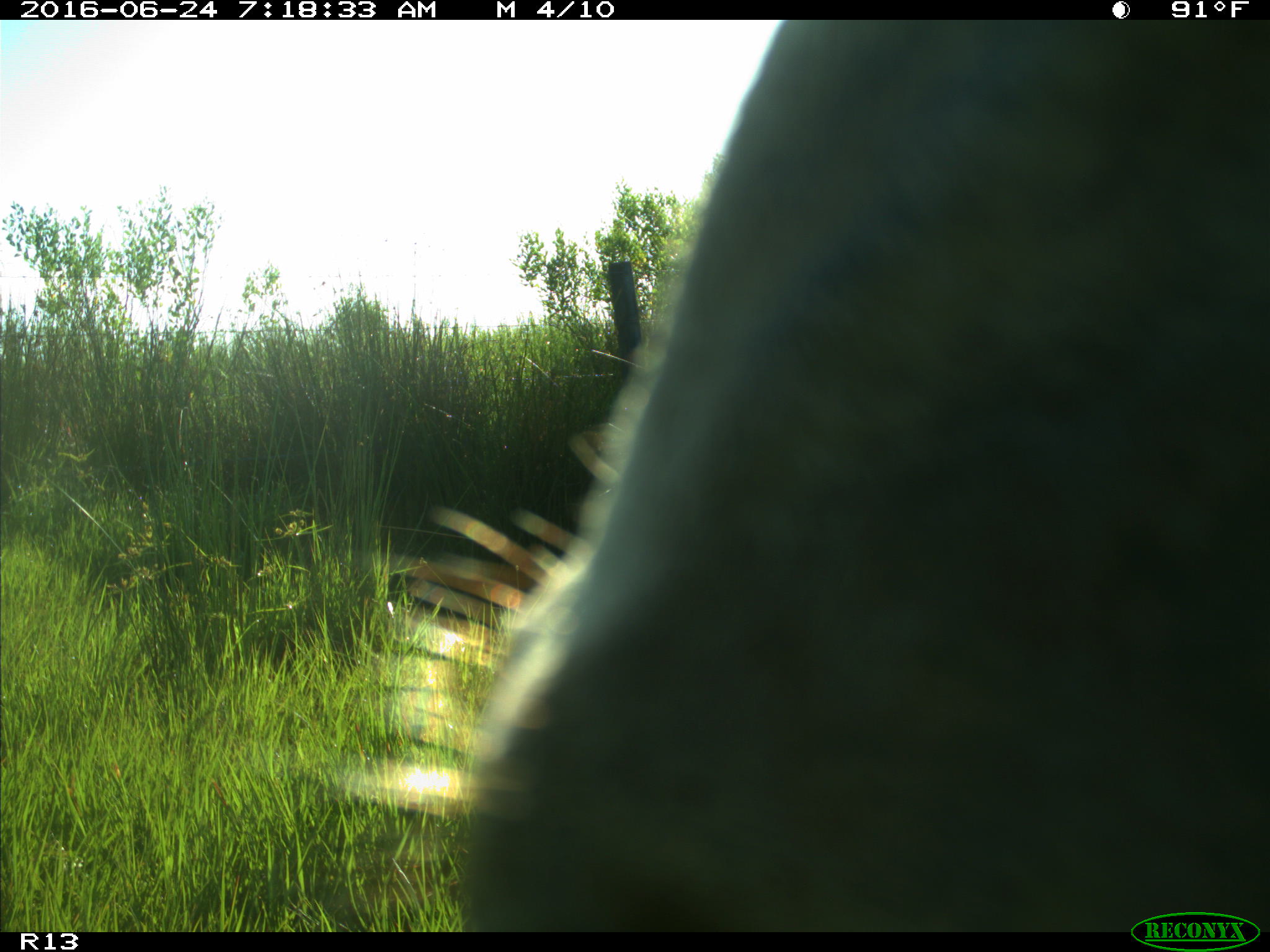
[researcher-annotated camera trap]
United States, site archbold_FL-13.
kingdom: Animalia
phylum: Chordata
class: Mammalia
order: Artiodactyla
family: Bovidae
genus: Bos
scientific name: Bos taurus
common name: domestic cow